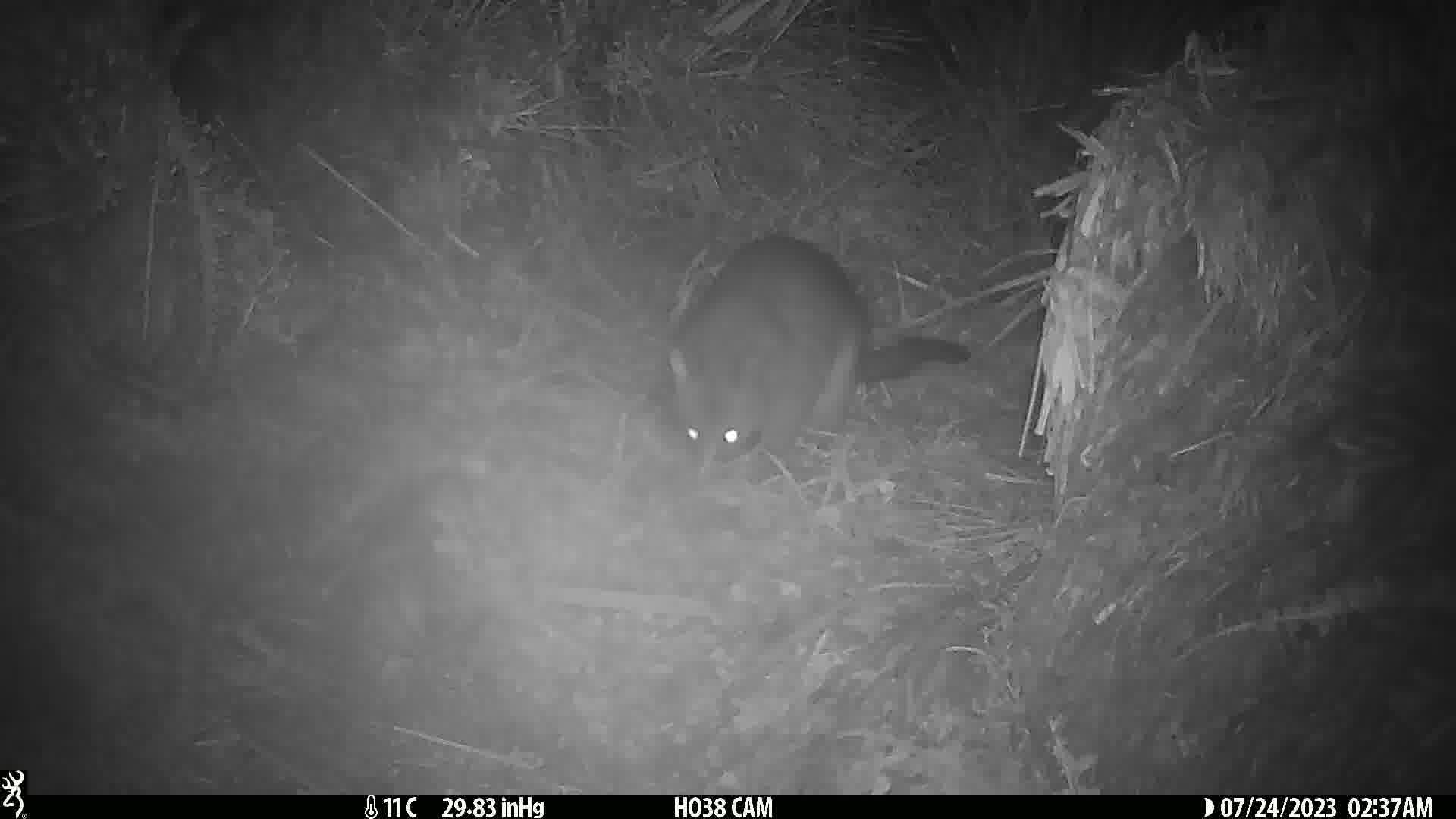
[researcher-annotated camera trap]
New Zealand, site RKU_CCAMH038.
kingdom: Animalia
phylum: Chordata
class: Mammalia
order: Diprotodontia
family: Phalangeridae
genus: Trichosurus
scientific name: Trichosurus vulpecula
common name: common brushtail possum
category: possum